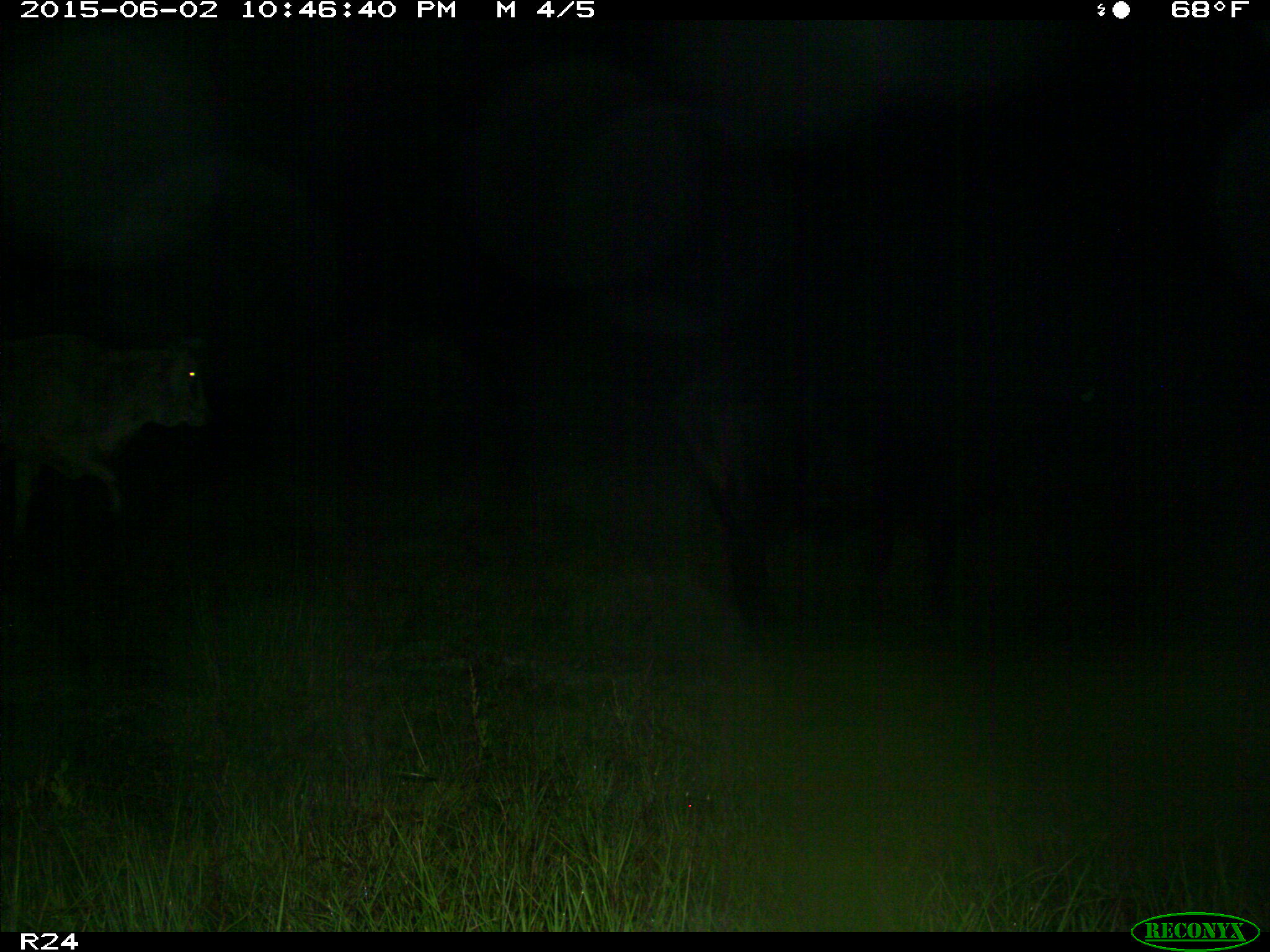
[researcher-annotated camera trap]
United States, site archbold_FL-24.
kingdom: Animalia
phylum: Chordata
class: Mammalia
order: Artiodactyla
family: Bovidae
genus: Bos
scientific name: Bos taurus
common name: domestic cow